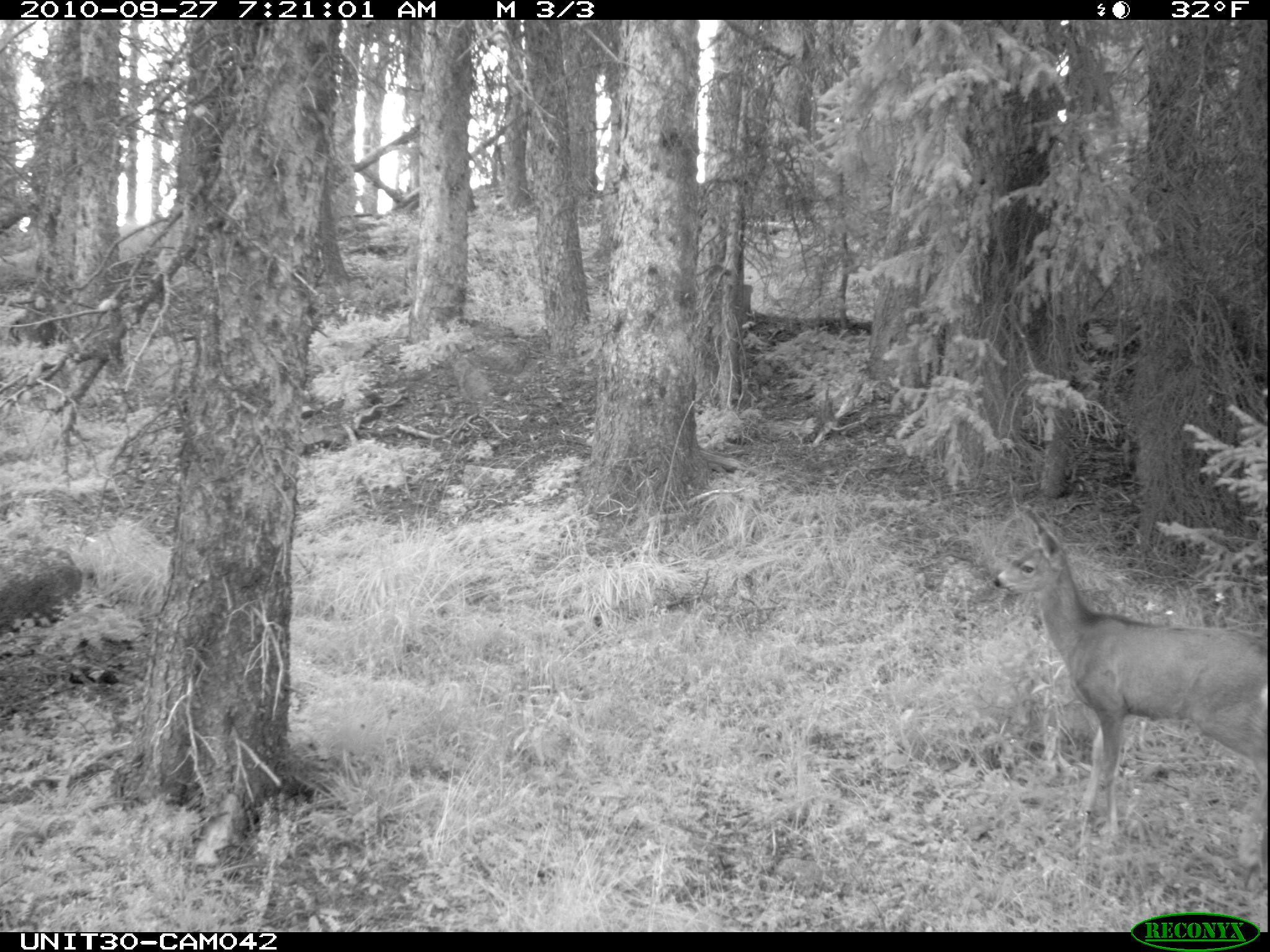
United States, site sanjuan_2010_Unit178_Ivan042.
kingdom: Animalia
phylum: Chordata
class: Mammalia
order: Artiodactyla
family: Cervidae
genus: Odocoileus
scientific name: Odocoileus hemionus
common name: mule deer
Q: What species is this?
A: Odocoileus hemionus (mule deer).